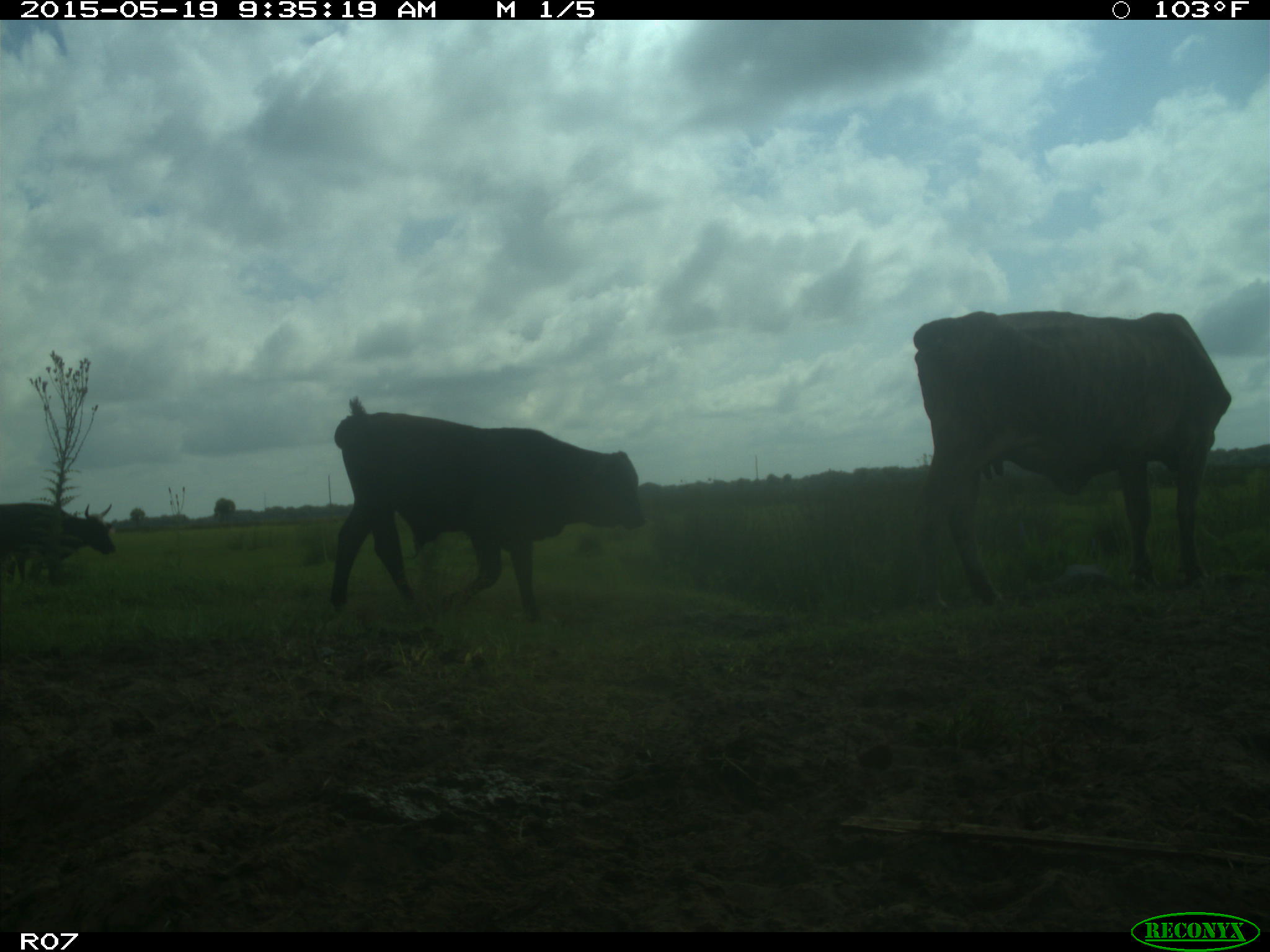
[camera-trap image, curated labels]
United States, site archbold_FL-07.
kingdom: Animalia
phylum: Chordata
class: Mammalia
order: Artiodactyla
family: Bovidae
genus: Bos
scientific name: Bos taurus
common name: domestic cow